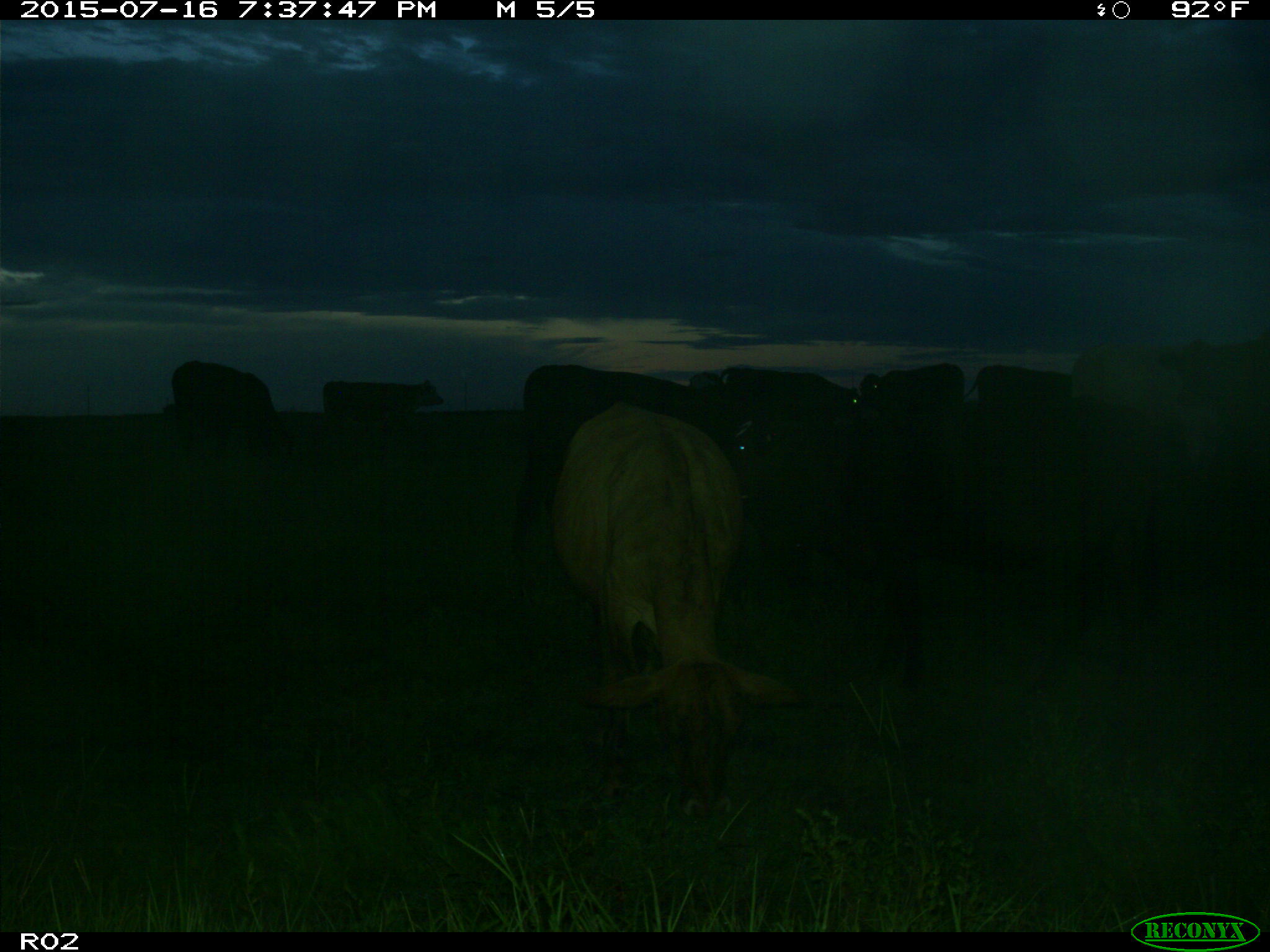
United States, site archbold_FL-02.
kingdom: Animalia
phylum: Chordata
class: Mammalia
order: Artiodactyla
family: Bovidae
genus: Bos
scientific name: Bos taurus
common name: domestic cow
Bos taurus (domestic cow).